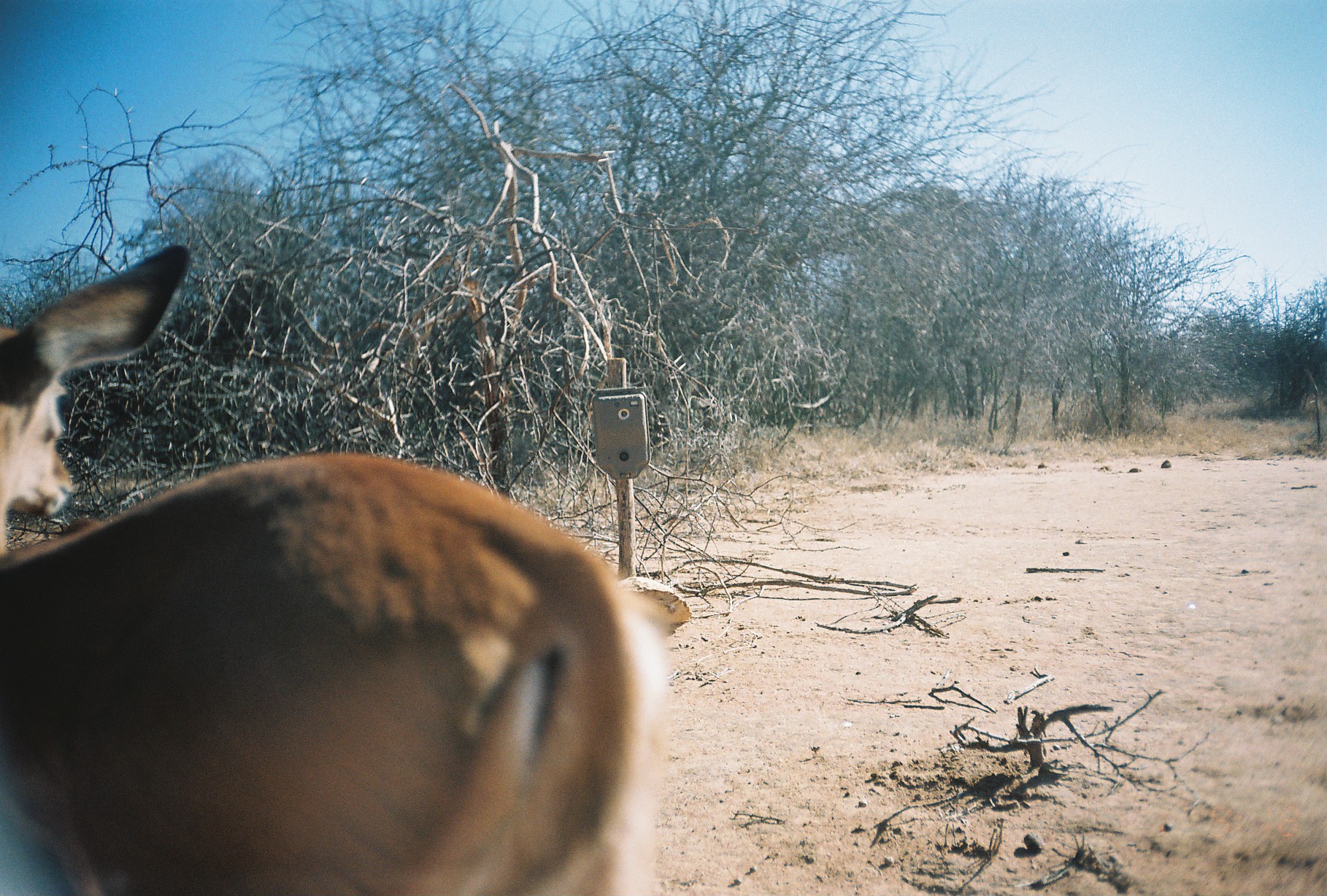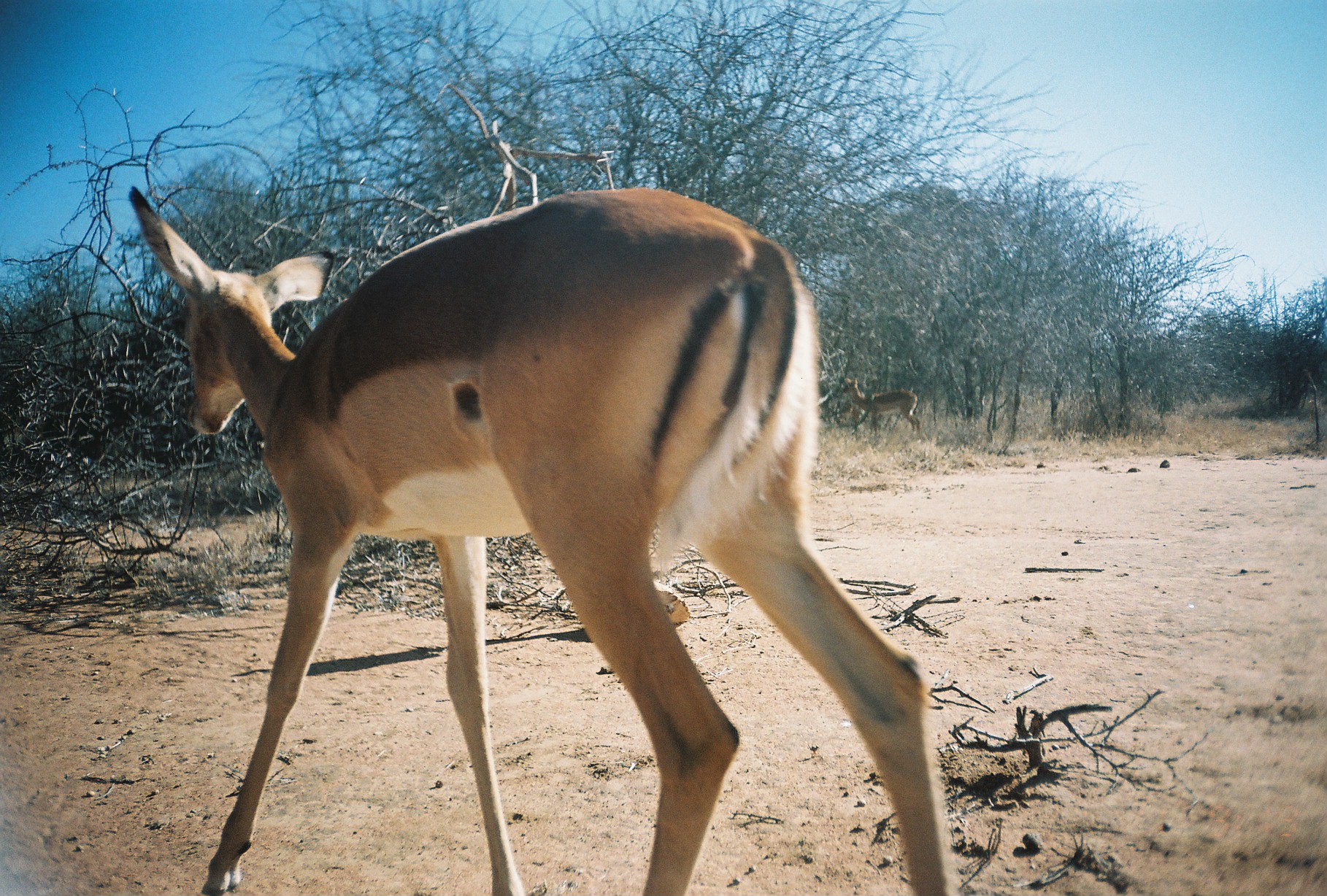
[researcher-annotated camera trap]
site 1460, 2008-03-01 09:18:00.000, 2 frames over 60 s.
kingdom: Animalia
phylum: Chordata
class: Mammalia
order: Artiodactyla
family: Bovidae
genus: Aepyceros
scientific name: Aepyceros melampus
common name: impala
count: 1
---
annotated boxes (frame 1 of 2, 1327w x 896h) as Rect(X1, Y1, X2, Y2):
aepyceros melampus: Rect(0, 240, 673, 896)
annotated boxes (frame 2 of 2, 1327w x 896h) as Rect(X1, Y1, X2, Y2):
aepyceros melampus: Rect(126, 181, 957, 896); Rect(842, 376, 923, 437)